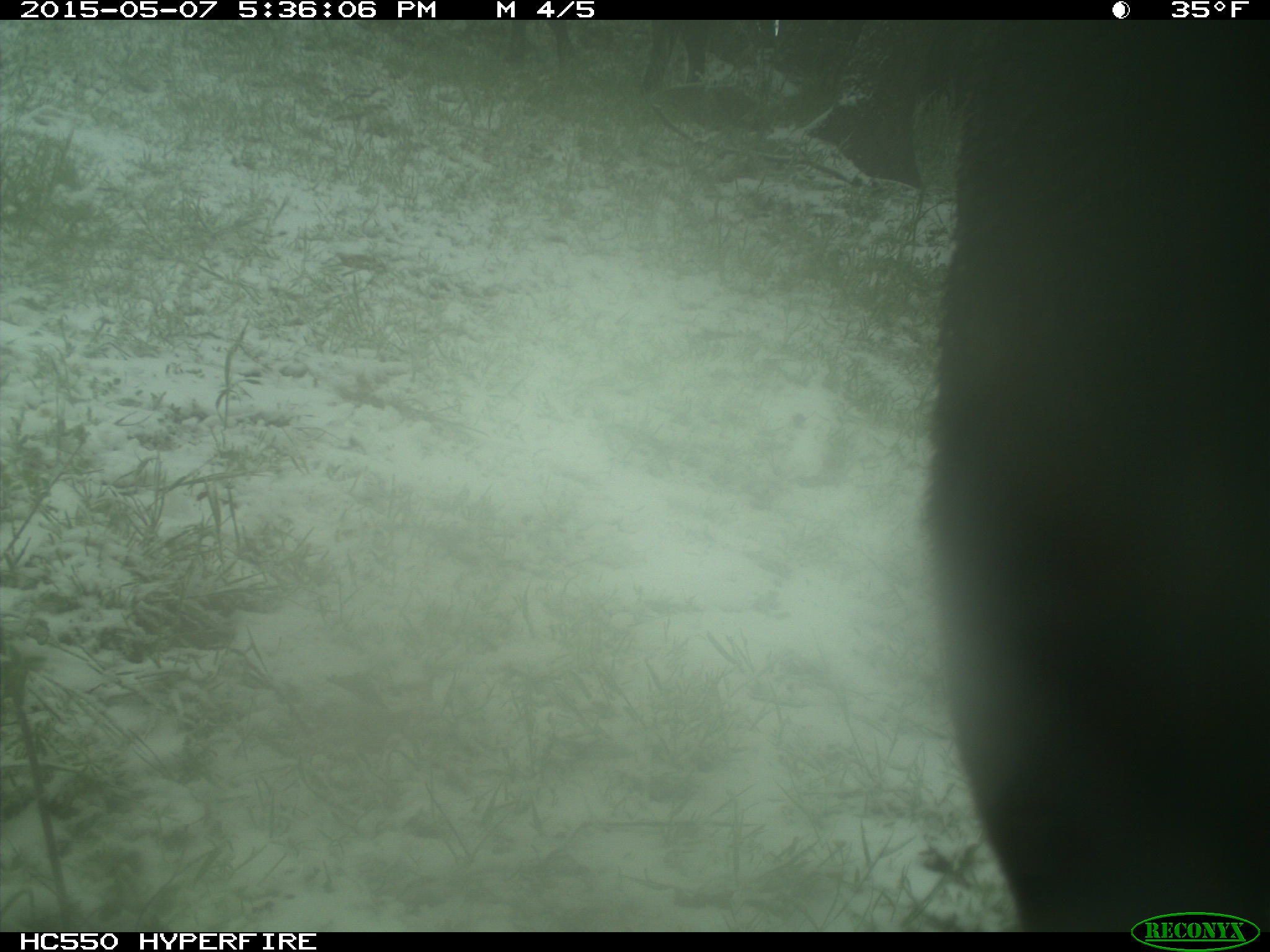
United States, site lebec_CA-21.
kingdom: Animalia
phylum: Chordata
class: Mammalia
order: Artiodactyla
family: Bovidae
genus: Bos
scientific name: Bos taurus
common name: domestic cow